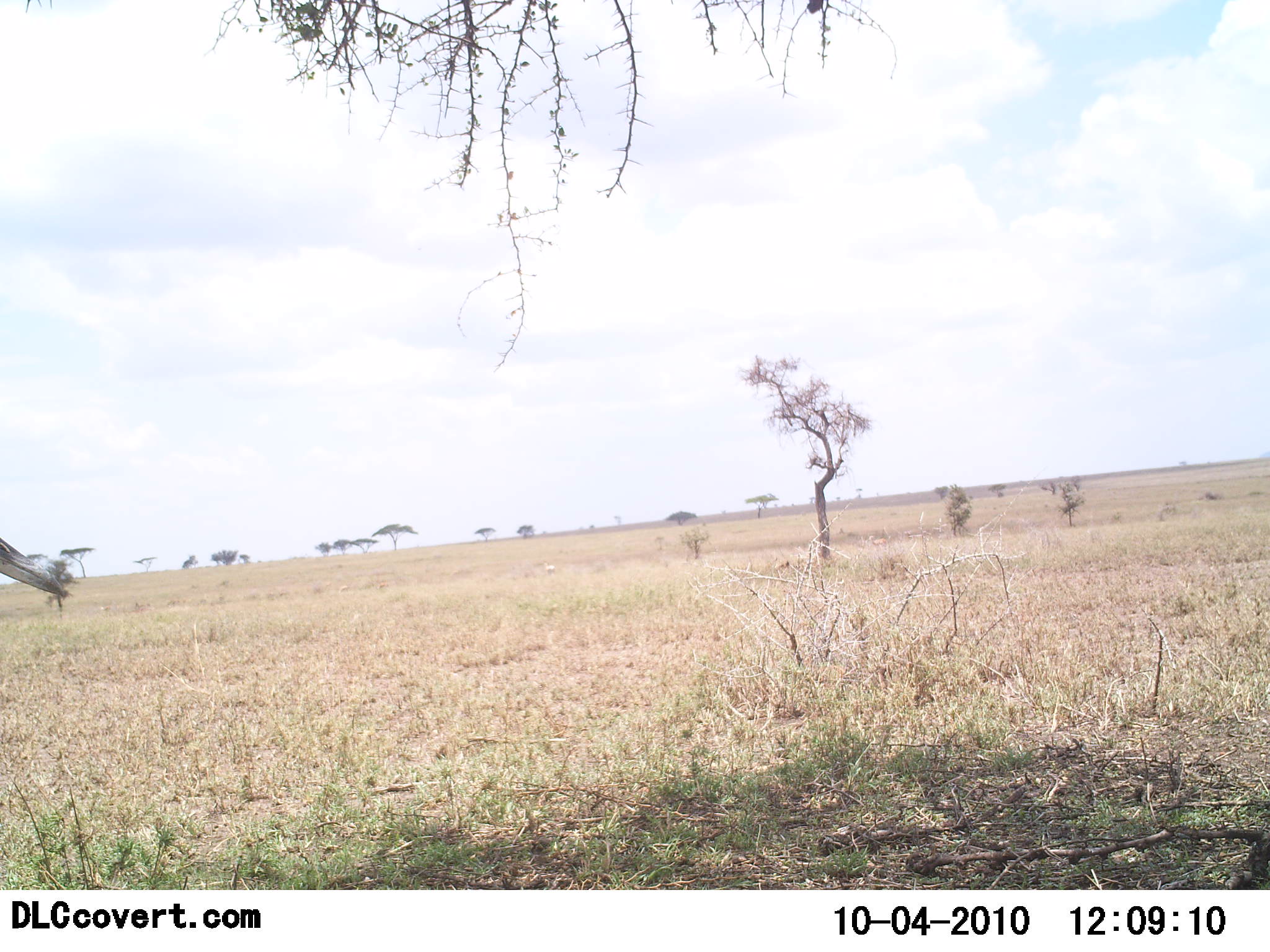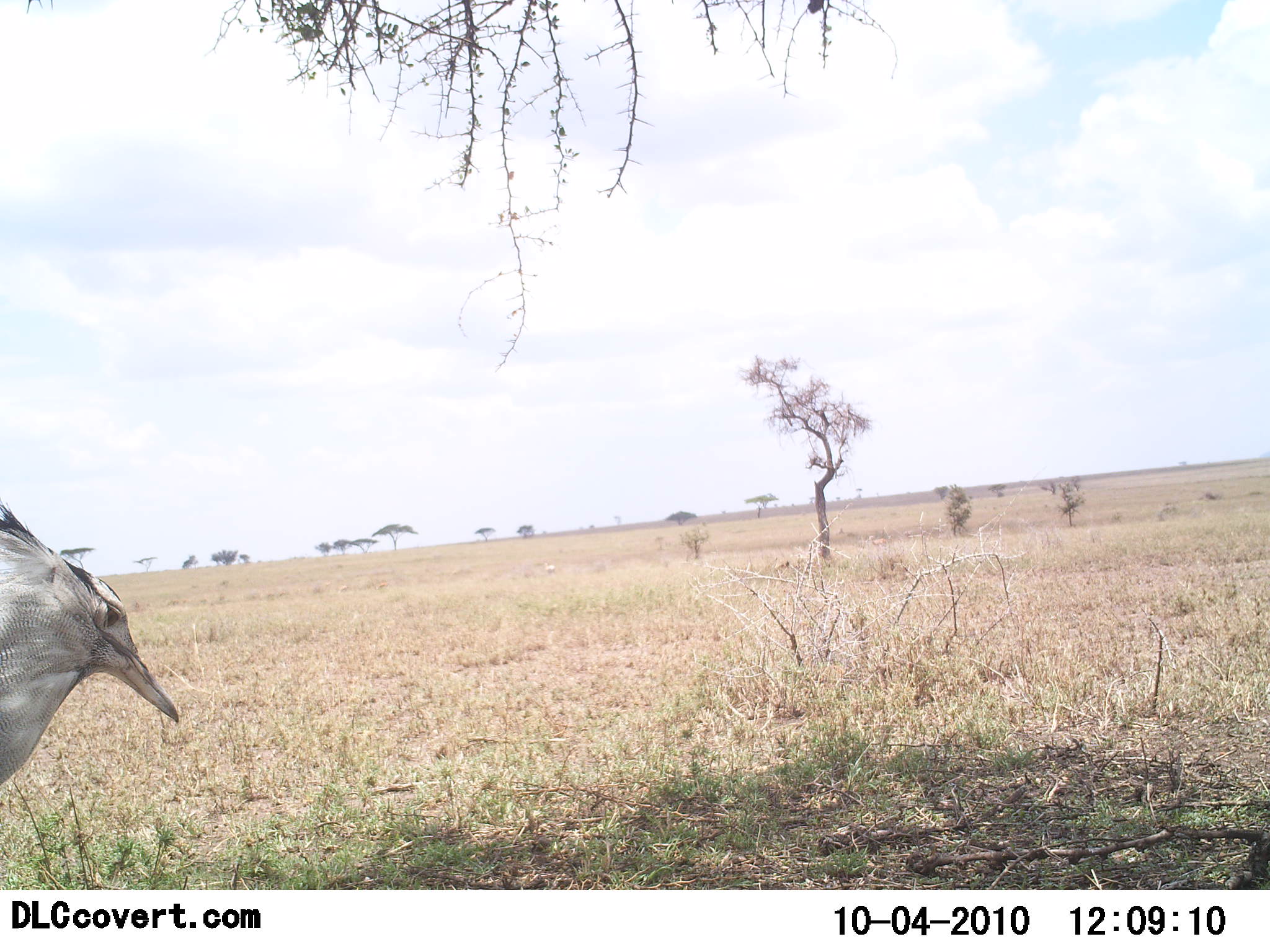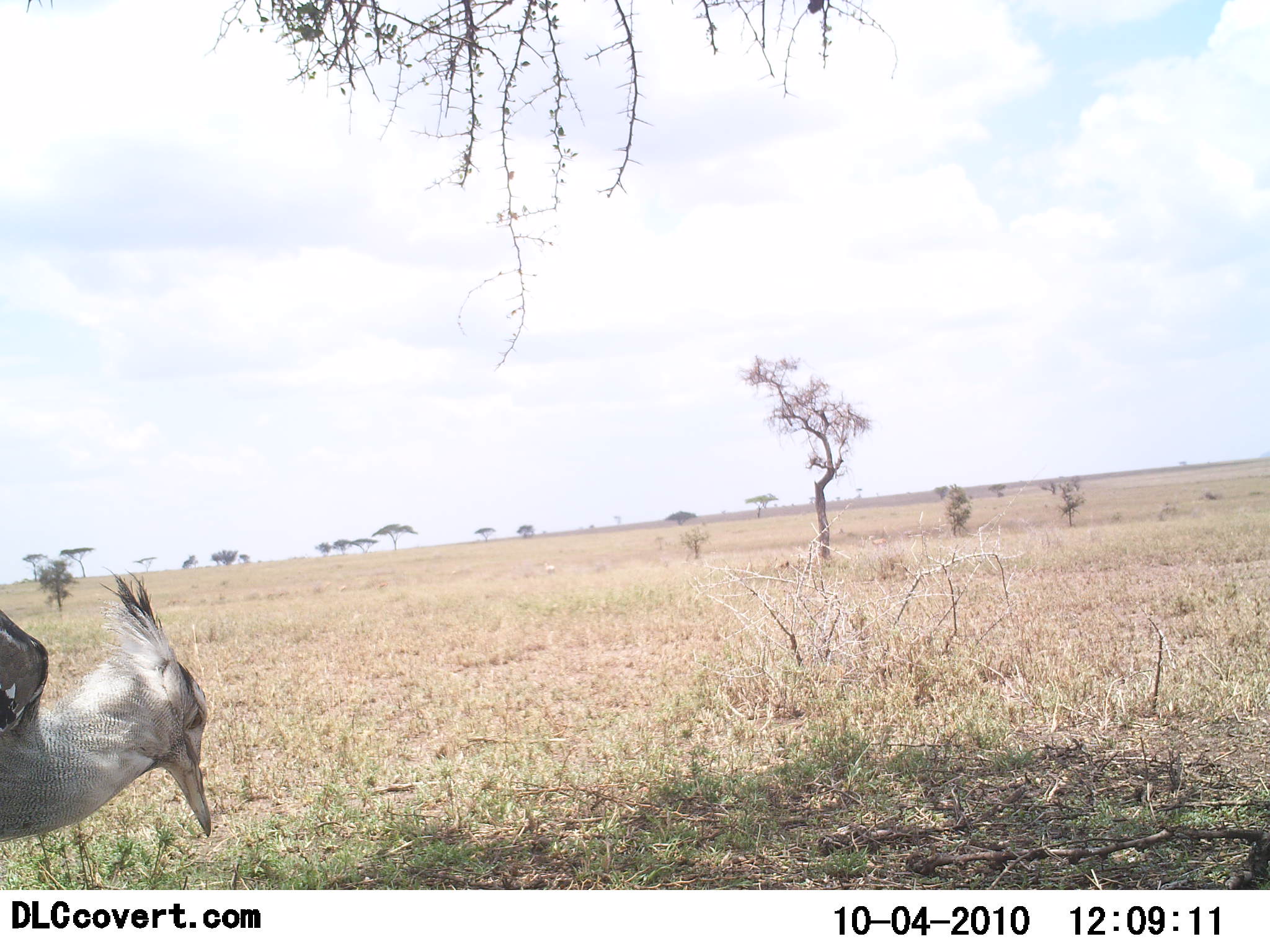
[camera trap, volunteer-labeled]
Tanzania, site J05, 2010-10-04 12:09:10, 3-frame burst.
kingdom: Animalia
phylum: Chordata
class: Aves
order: Otidiformes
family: Otididae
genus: Ardeotis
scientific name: Ardeotis kori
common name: kori bustard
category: koribustard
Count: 1.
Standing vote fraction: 58%.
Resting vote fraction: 0%.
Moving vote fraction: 37%.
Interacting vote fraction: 0%.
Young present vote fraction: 0%.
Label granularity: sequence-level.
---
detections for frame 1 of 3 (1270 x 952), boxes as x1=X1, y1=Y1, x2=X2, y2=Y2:
animal: x1=0, y1=536, x2=68, y2=597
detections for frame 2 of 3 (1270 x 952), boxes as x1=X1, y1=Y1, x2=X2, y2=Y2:
animal: x1=0, y1=499, x2=179, y2=786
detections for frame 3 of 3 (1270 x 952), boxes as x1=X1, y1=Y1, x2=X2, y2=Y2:
animal: x1=0, y1=565, x2=212, y2=842